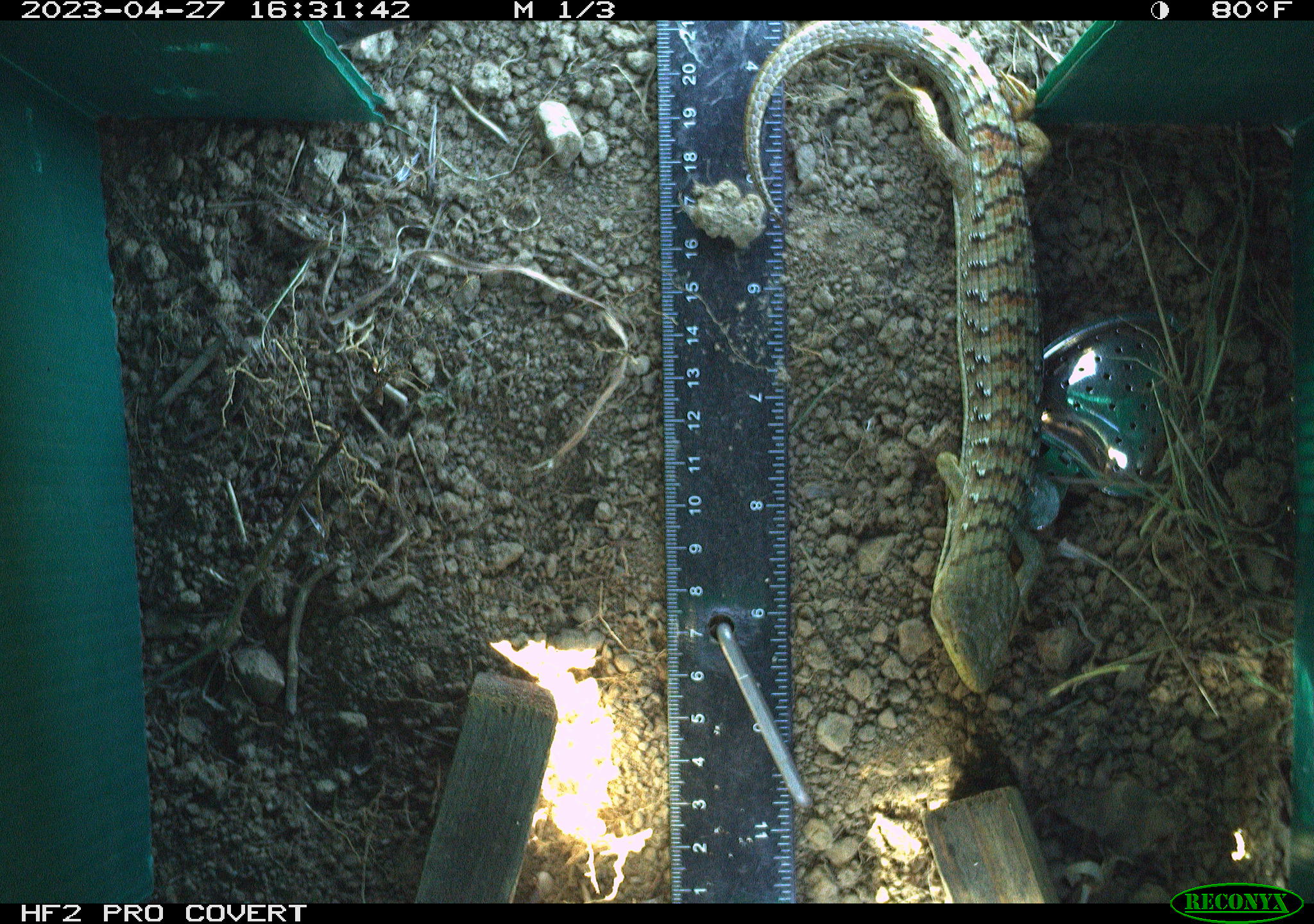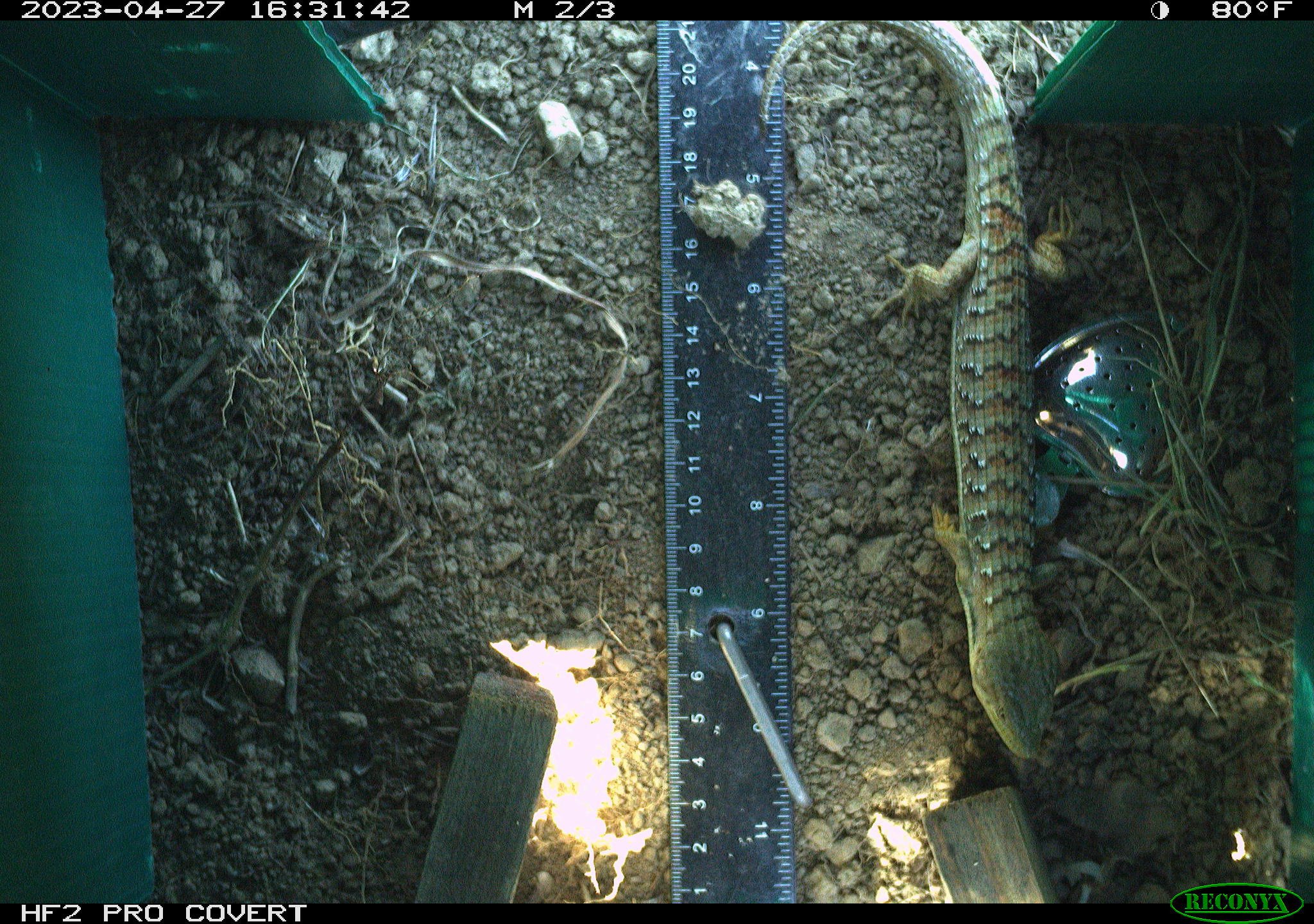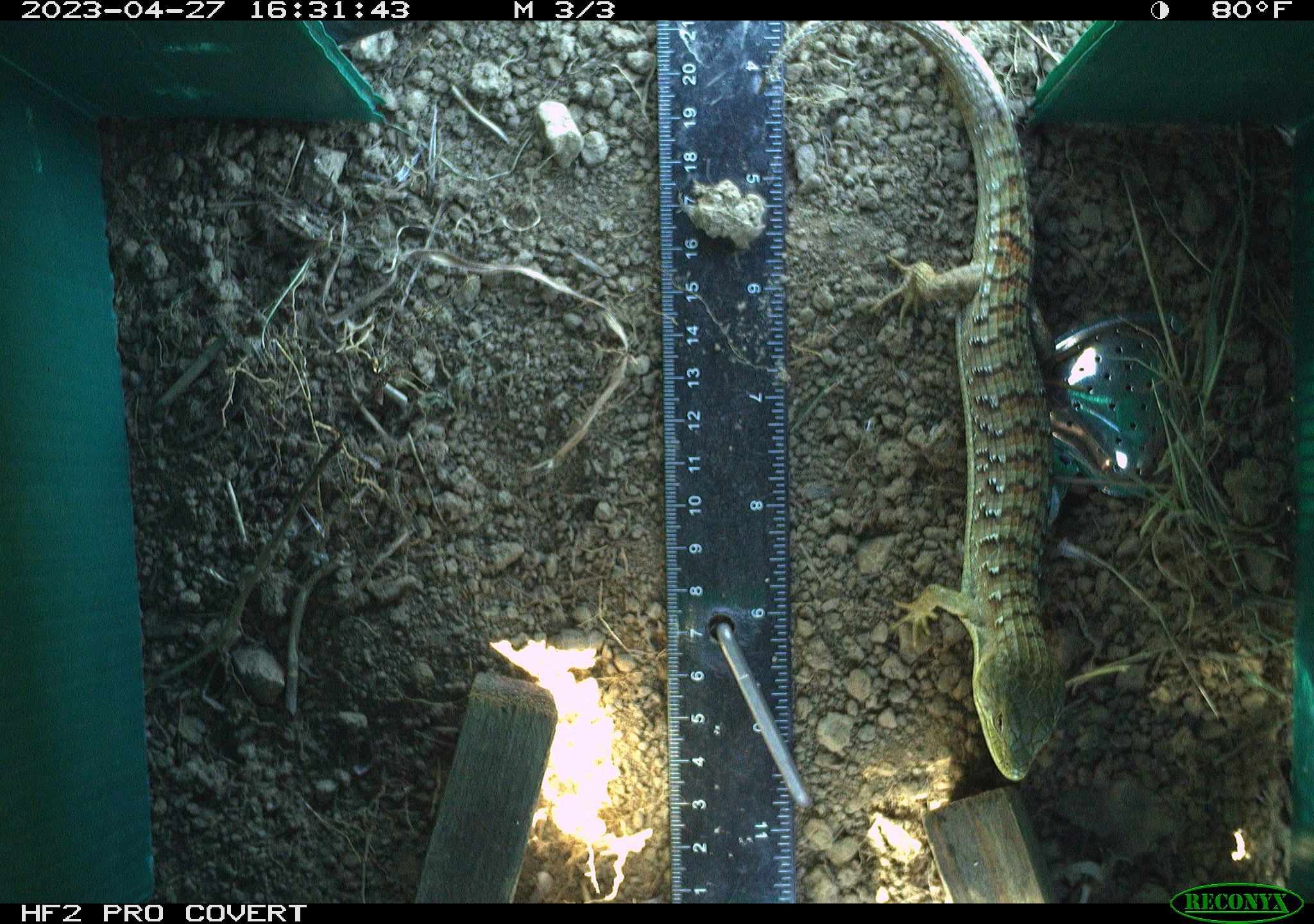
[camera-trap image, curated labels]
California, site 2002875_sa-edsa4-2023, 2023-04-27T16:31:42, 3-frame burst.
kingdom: Animalia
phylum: Chordata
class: Reptilia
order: Squamata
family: Anguidae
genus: Elgaria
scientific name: Elgaria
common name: alligator lizards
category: elgaria species